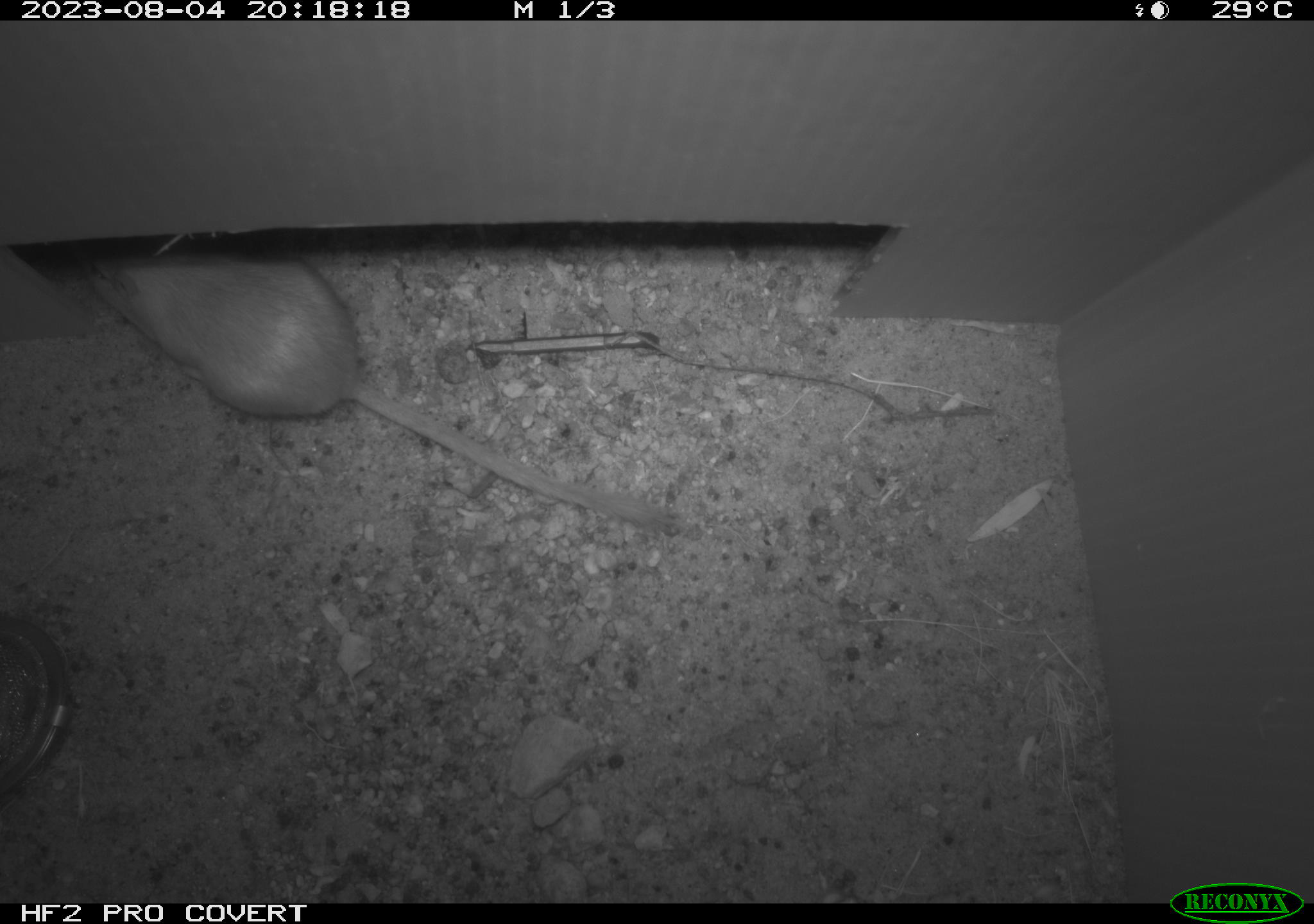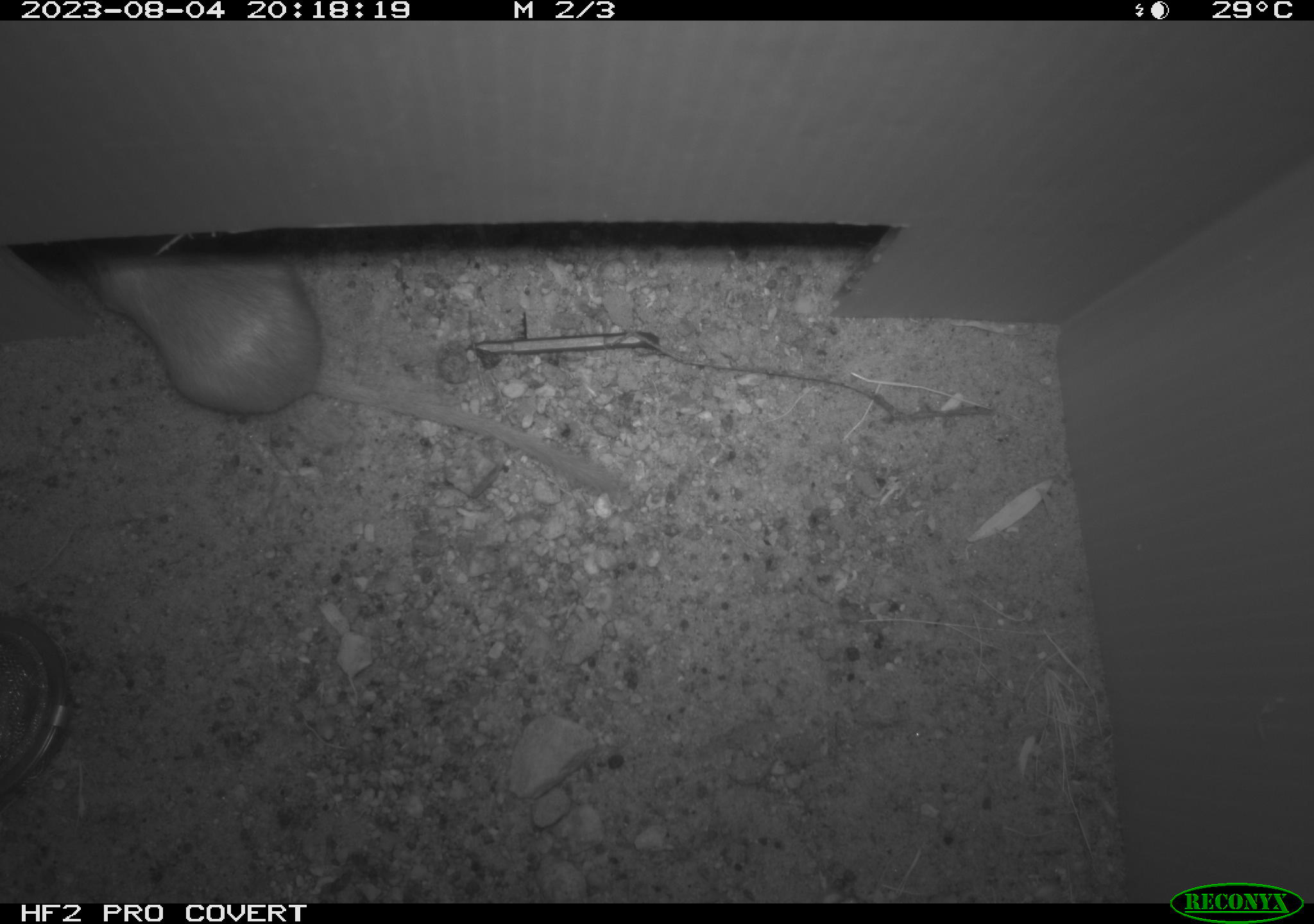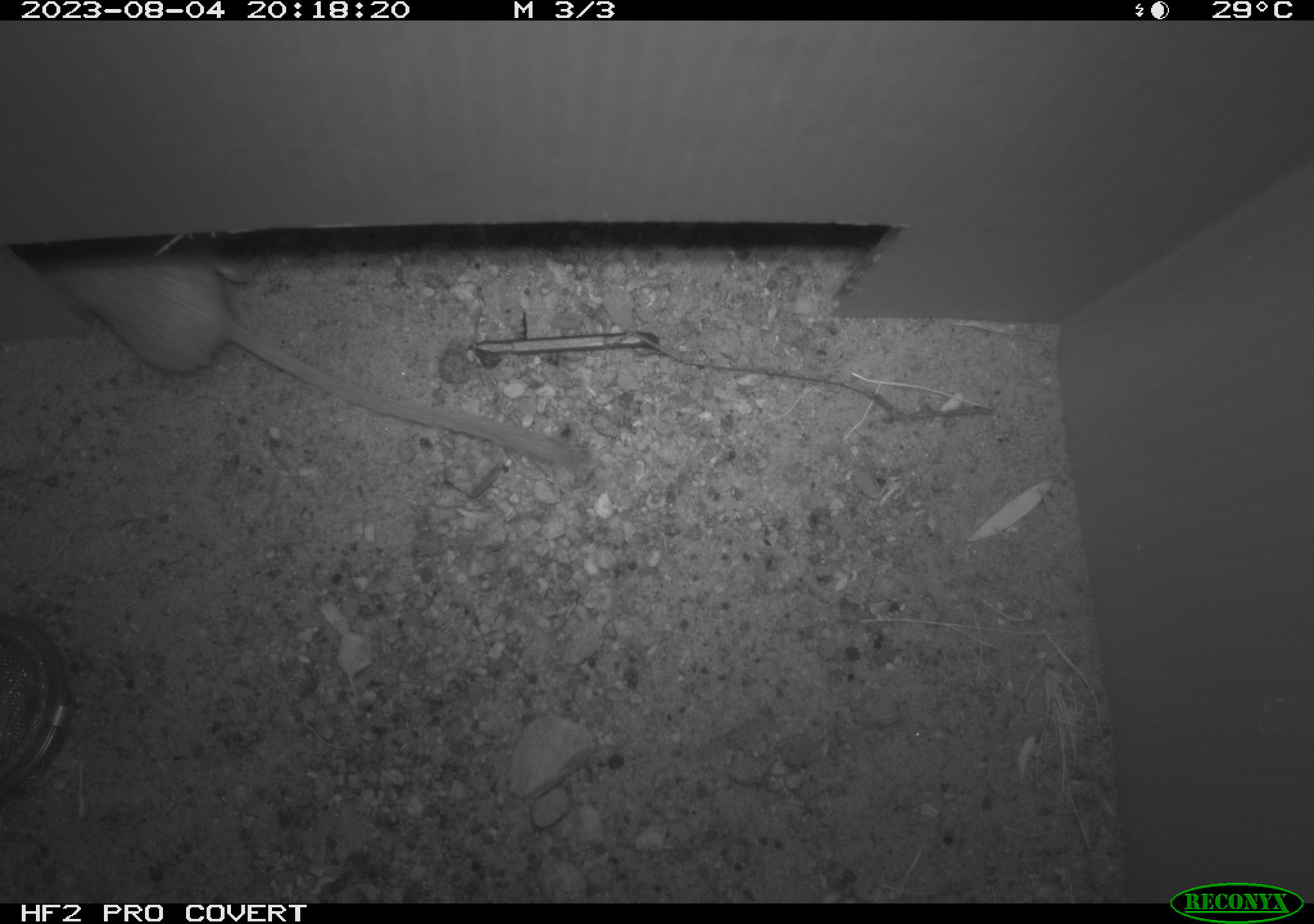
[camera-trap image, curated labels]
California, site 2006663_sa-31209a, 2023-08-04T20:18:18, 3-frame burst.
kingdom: Animalia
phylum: Chordata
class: Mammalia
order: Rodentia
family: Heteromyidae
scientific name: Heteromyidae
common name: kangaroo rats and pocket mice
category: heteromyidae family